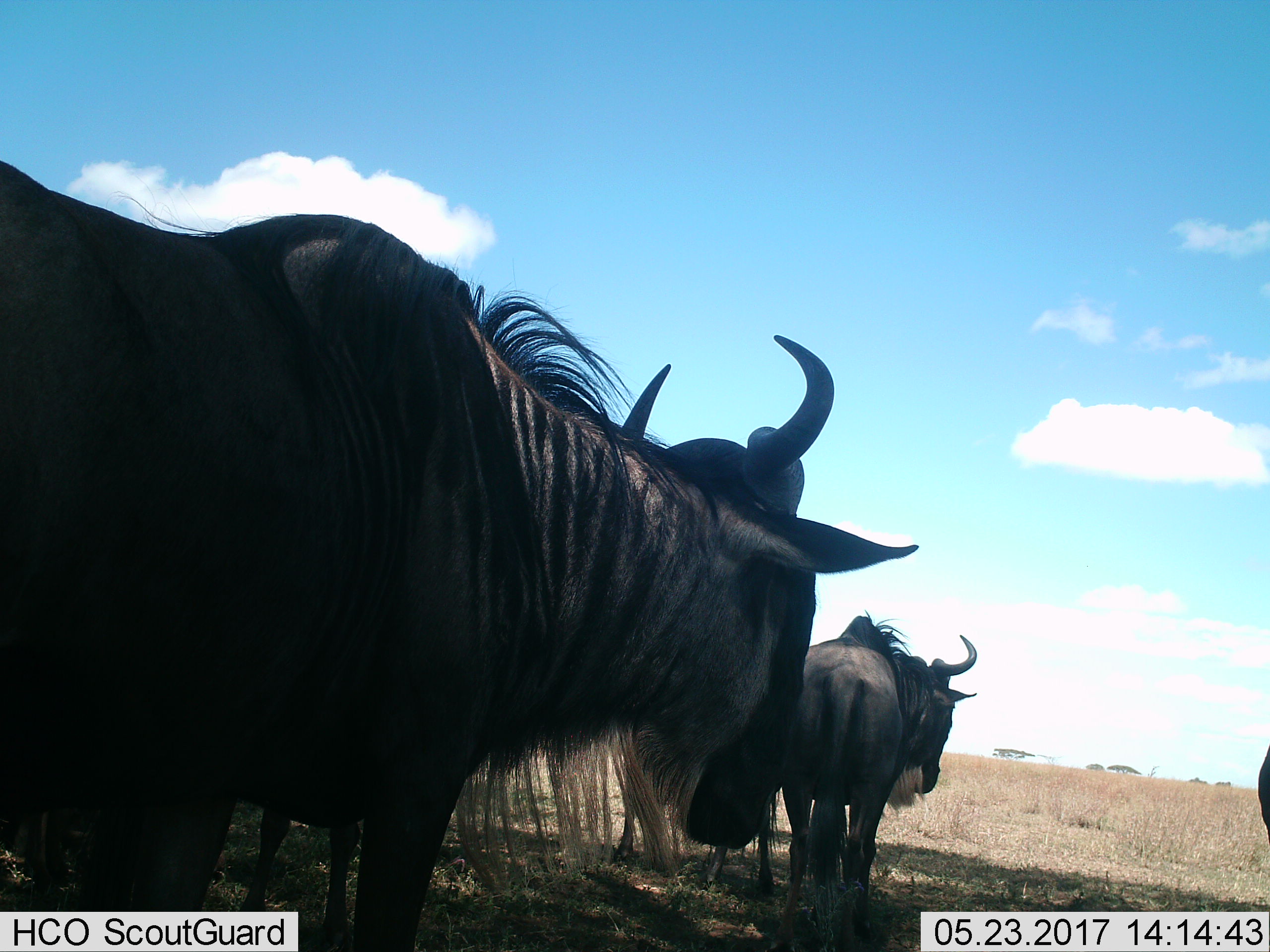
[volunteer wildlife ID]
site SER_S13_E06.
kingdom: Animalia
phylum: Chordata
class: Mammalia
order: Artiodactyla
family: Bovidae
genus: Connochaetes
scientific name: Connochaetes taurinus taurinus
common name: blue wildebeest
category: wildebeestblue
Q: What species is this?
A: Wildebeestblue (blue wildebeest) (Connochaetes taurinus taurinus).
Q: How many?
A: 4.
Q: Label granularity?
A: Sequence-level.